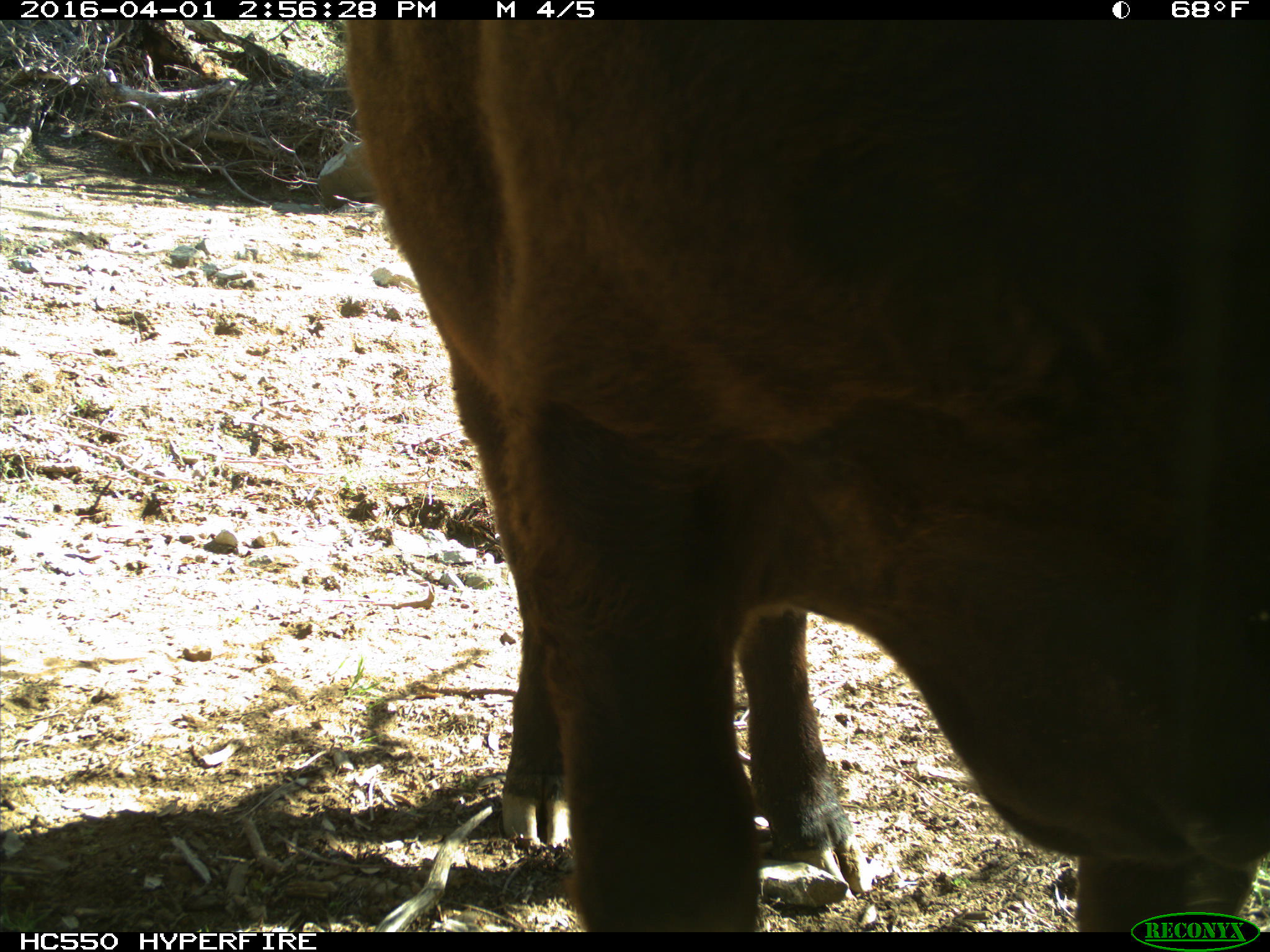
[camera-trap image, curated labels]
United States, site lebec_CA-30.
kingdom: Animalia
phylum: Chordata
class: Mammalia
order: Artiodactyla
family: Bovidae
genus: Bos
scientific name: Bos taurus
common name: domestic cow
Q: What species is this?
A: Bos taurus (domestic cow).